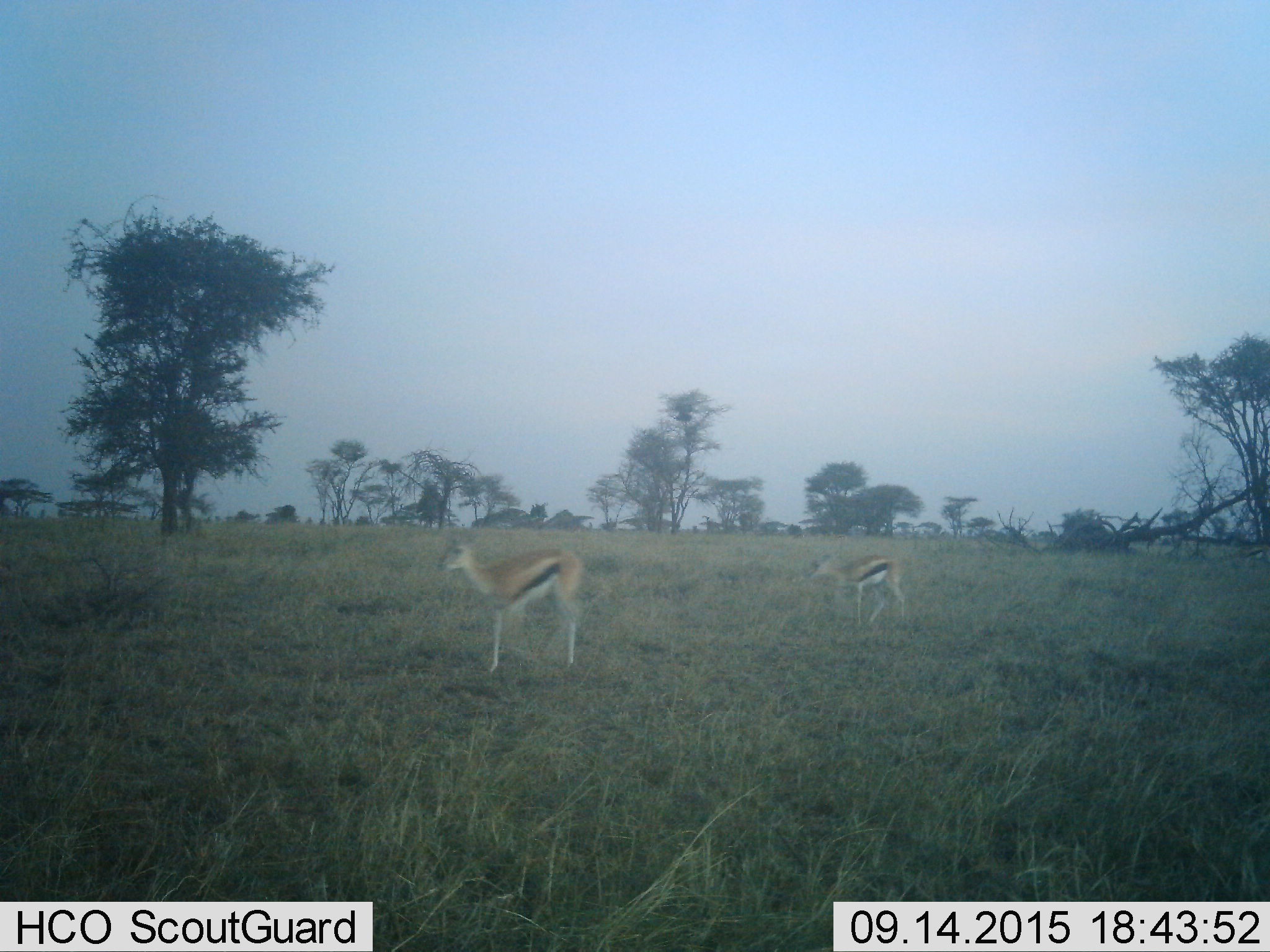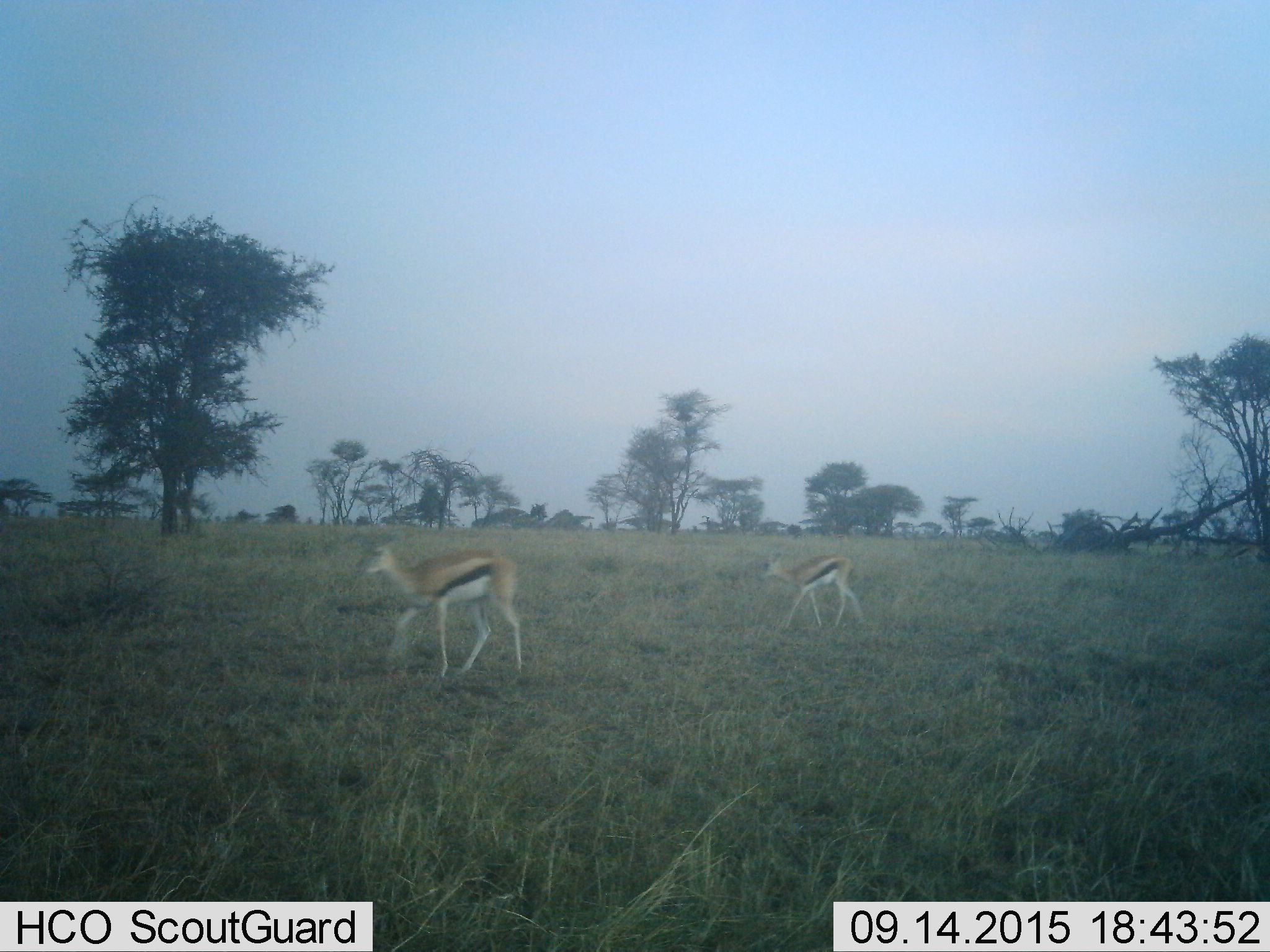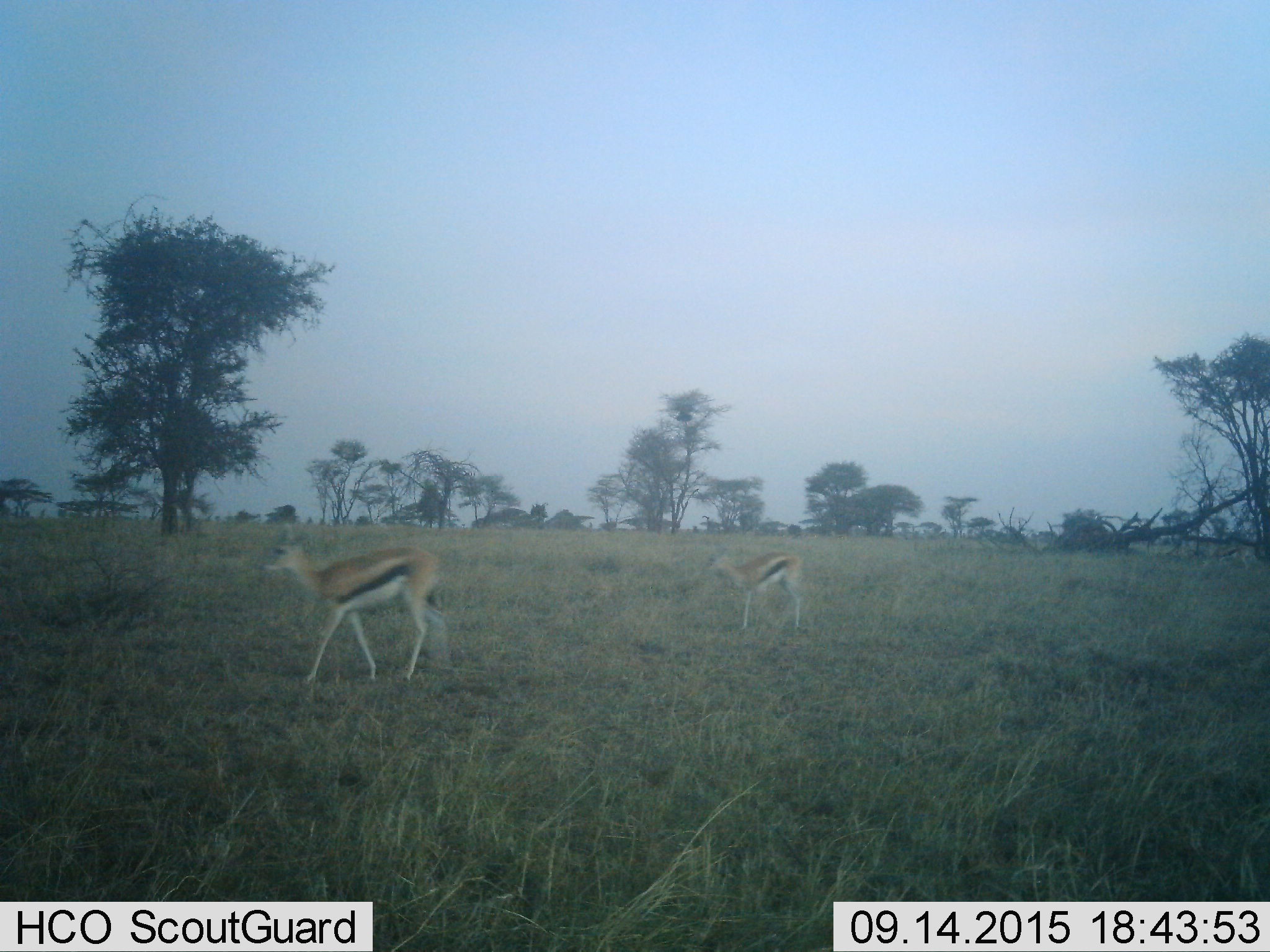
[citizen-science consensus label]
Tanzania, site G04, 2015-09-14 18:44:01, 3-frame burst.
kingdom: Animalia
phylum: Chordata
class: Mammalia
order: Artiodactyla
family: Bovidae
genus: Eudorcas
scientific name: Eudorcas thomsonii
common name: thomson's gazelle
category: gazellethomsons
Gazellethomsons (thomson's gazelle) (Eudorcas thomsonii), count 2. Behavior (volunteer vote fractions): standing 21%, resting 5%, moving 79%, interacting 0%. Young present (vote fraction): 42%. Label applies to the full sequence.